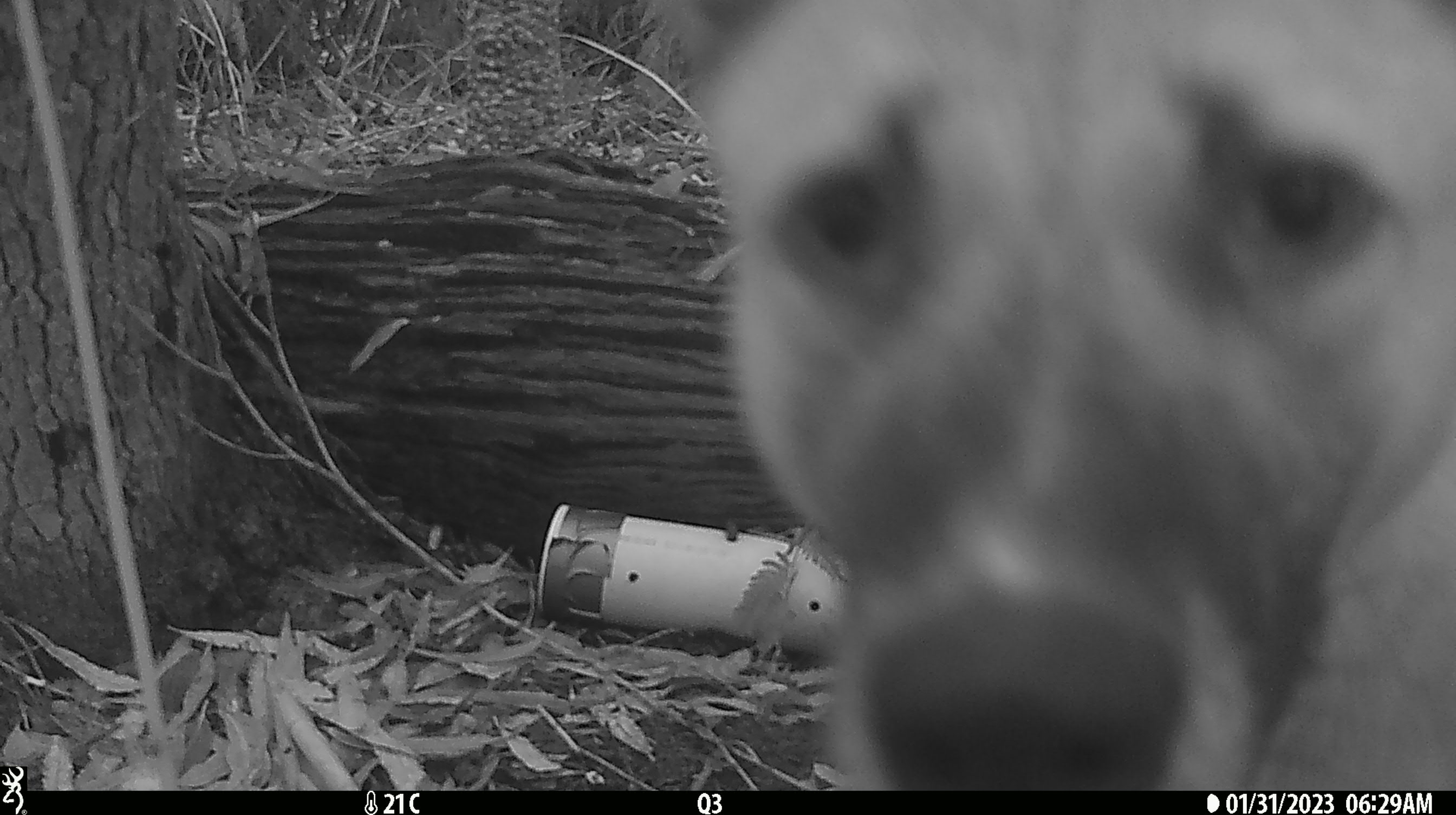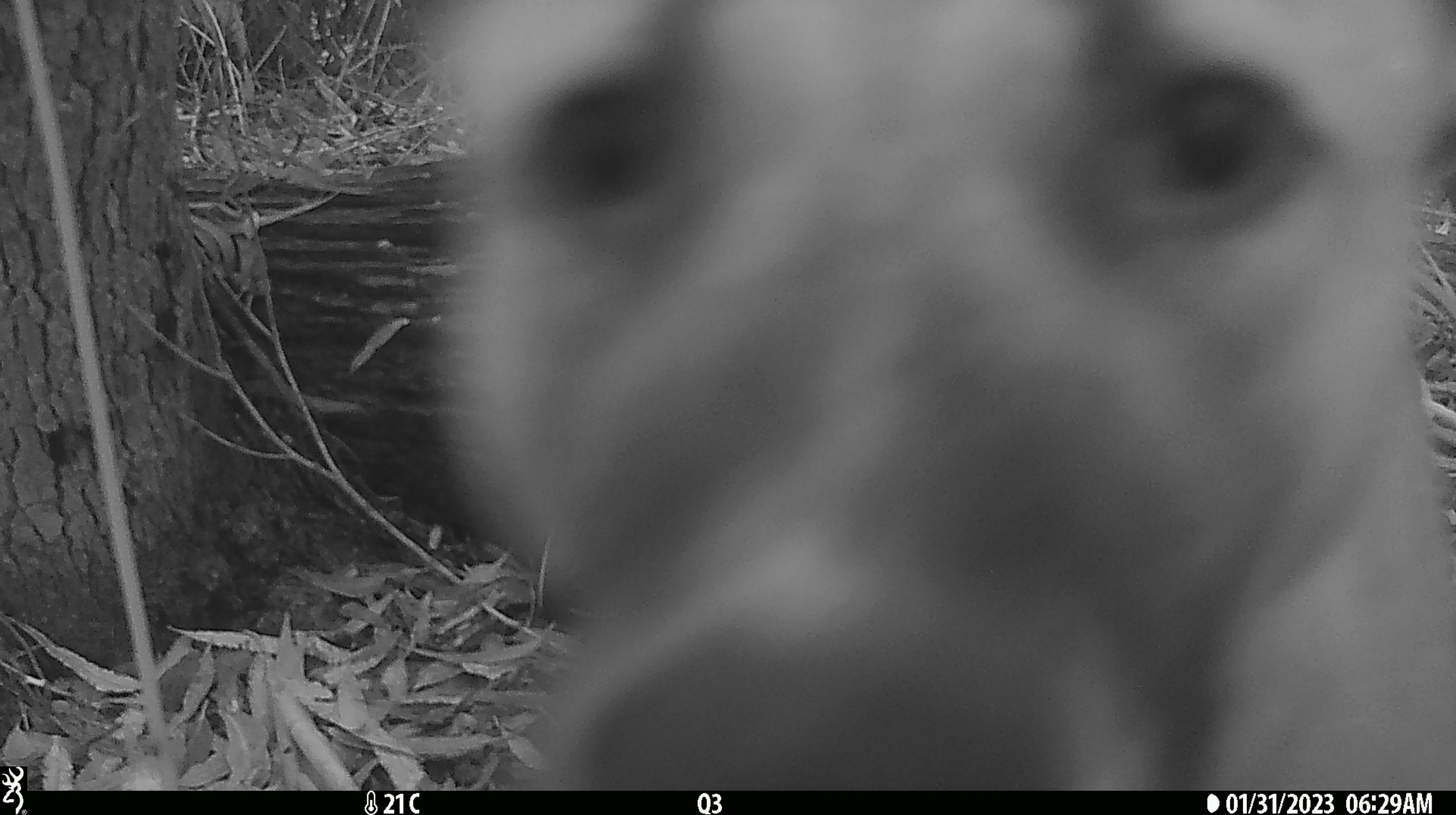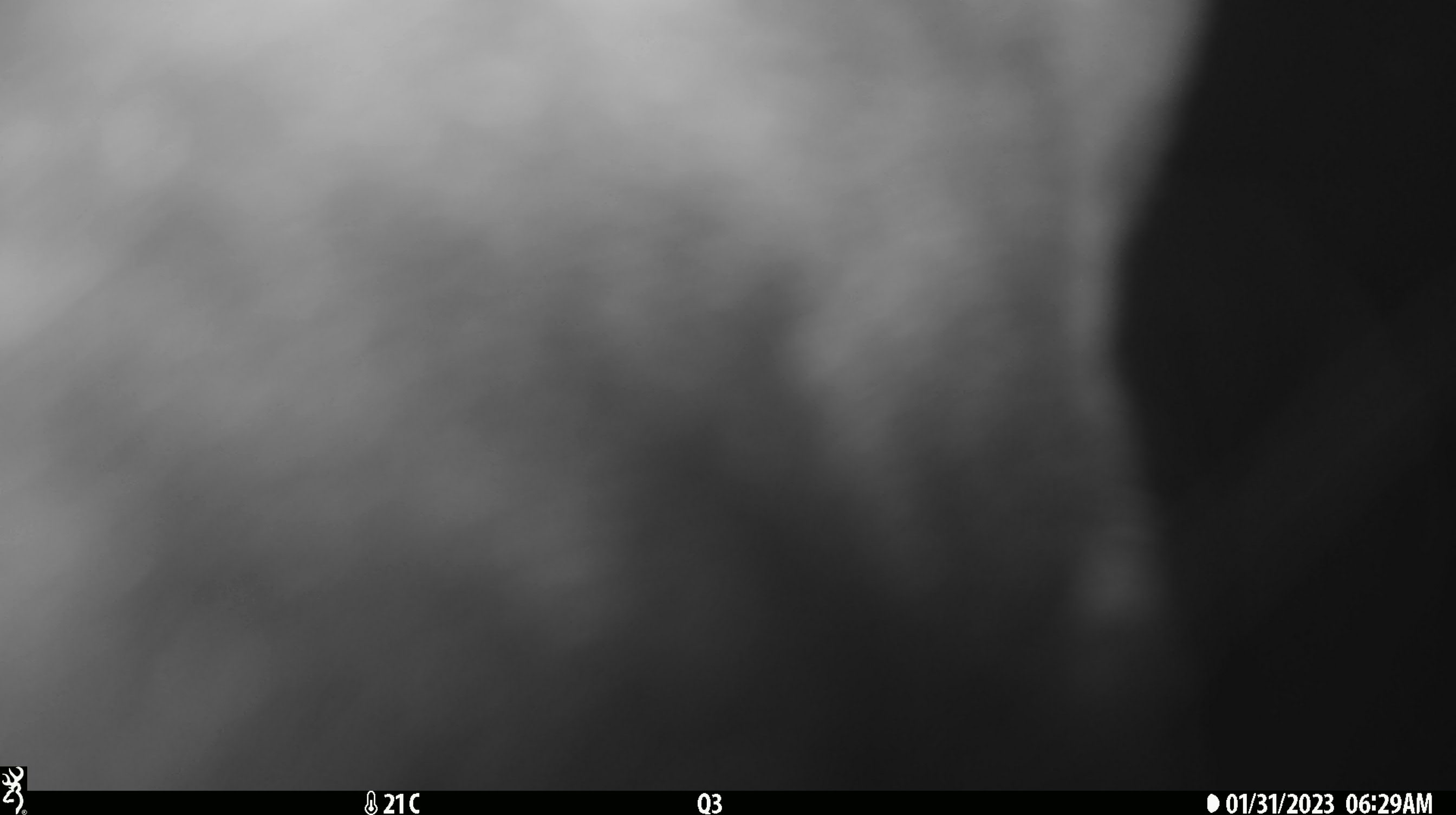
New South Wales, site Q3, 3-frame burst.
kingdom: Animalia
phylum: Chordata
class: Mammalia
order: Carnivora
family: Canidae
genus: Canis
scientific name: Canis familiaris dingo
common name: dingo